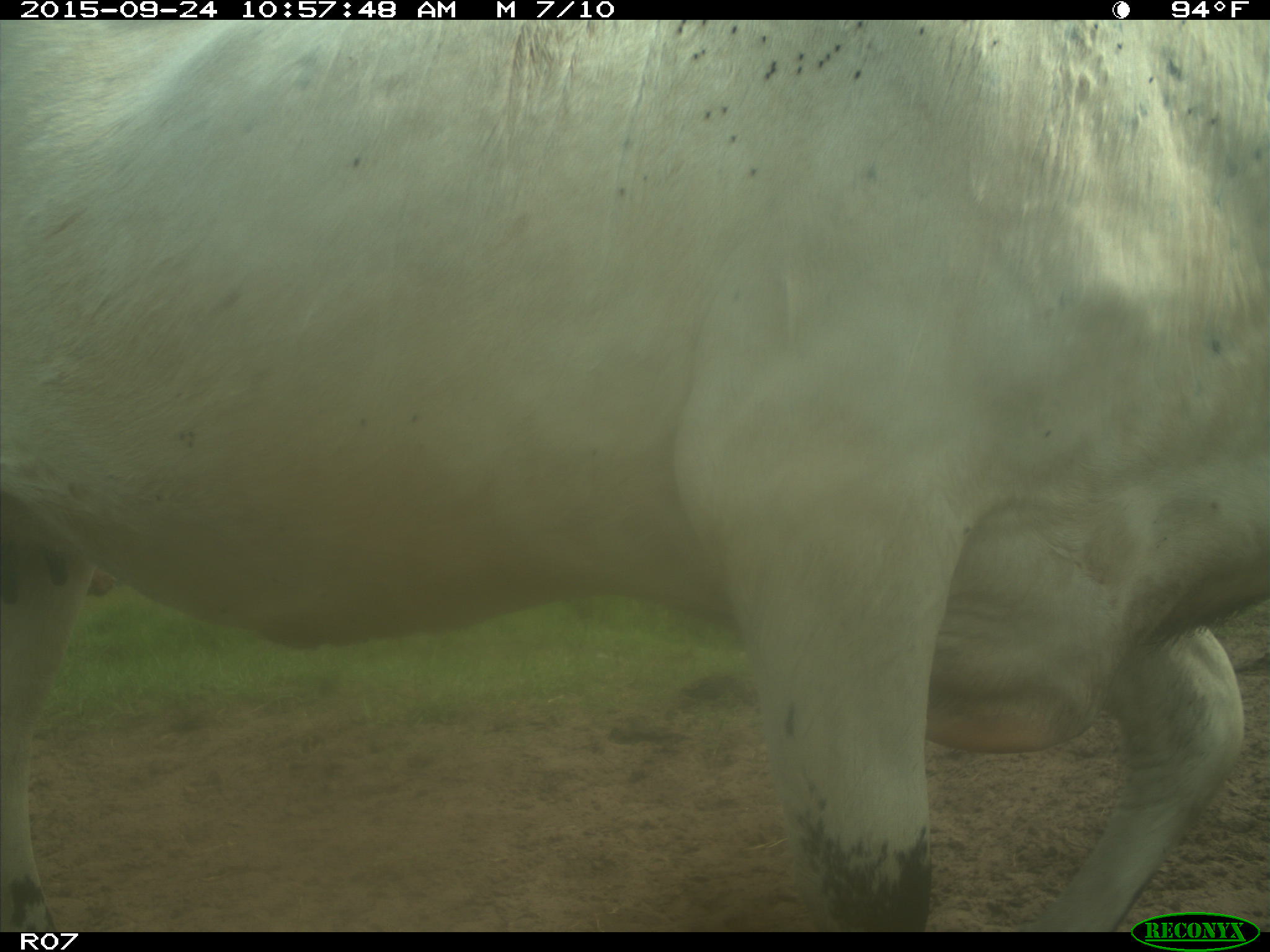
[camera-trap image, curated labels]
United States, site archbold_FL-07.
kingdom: Animalia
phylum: Chordata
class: Mammalia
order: Artiodactyla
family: Bovidae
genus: Bos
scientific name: Bos taurus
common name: domestic cow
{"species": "Bos taurus (domestic cow)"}